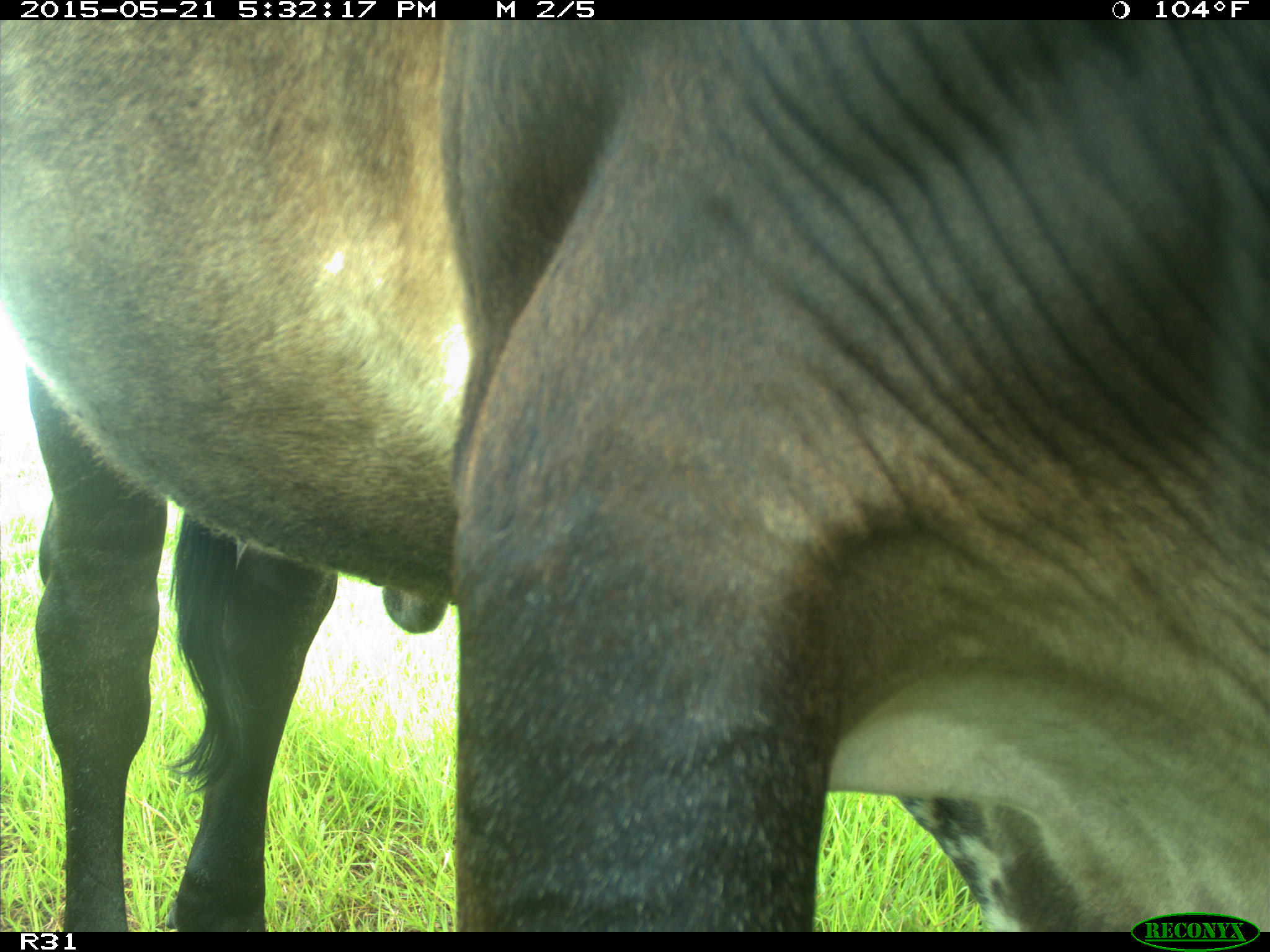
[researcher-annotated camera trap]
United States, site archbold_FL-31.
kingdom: Animalia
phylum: Chordata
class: Mammalia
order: Artiodactyla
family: Bovidae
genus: Bos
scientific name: Bos taurus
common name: domestic cow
Bos taurus (domestic cow).